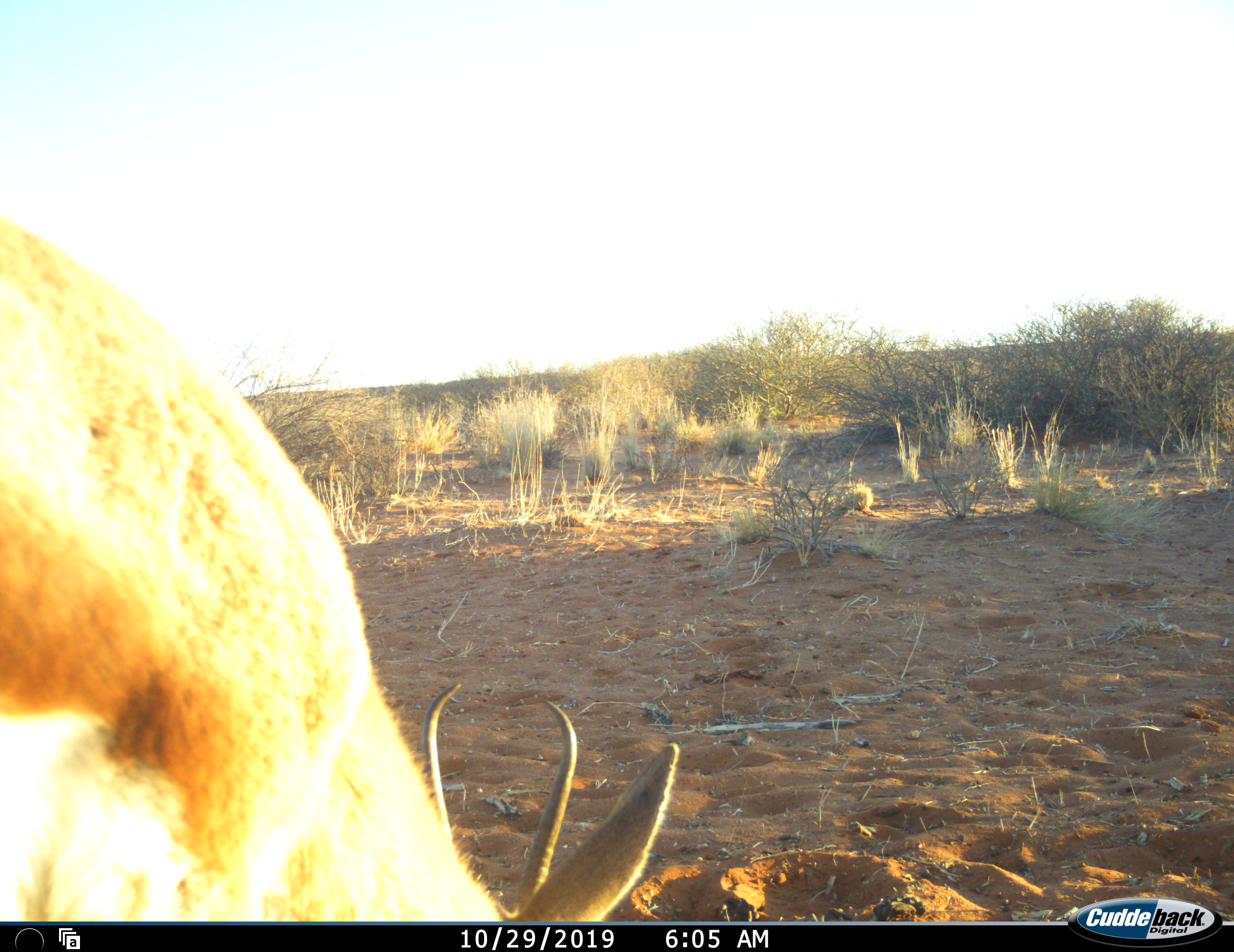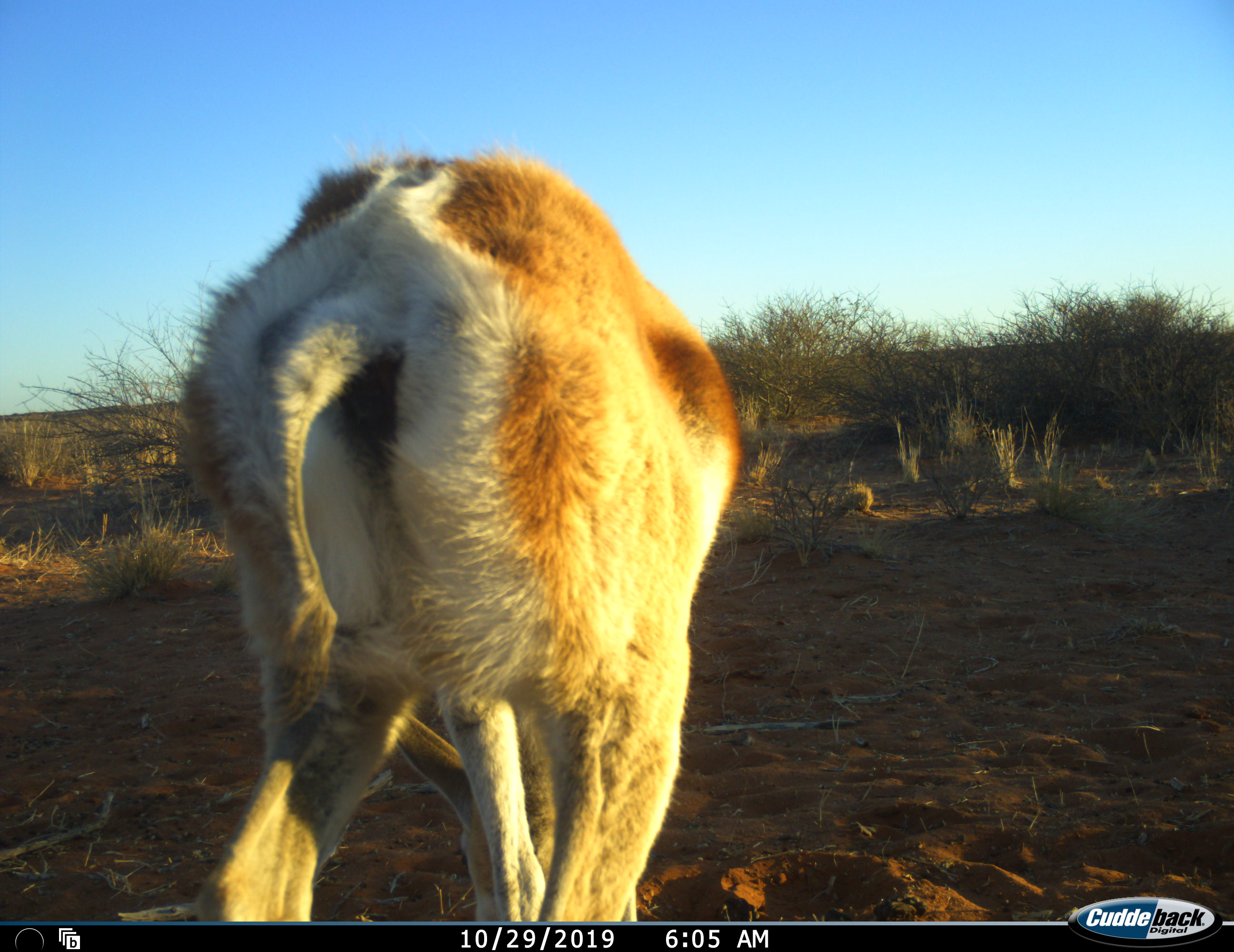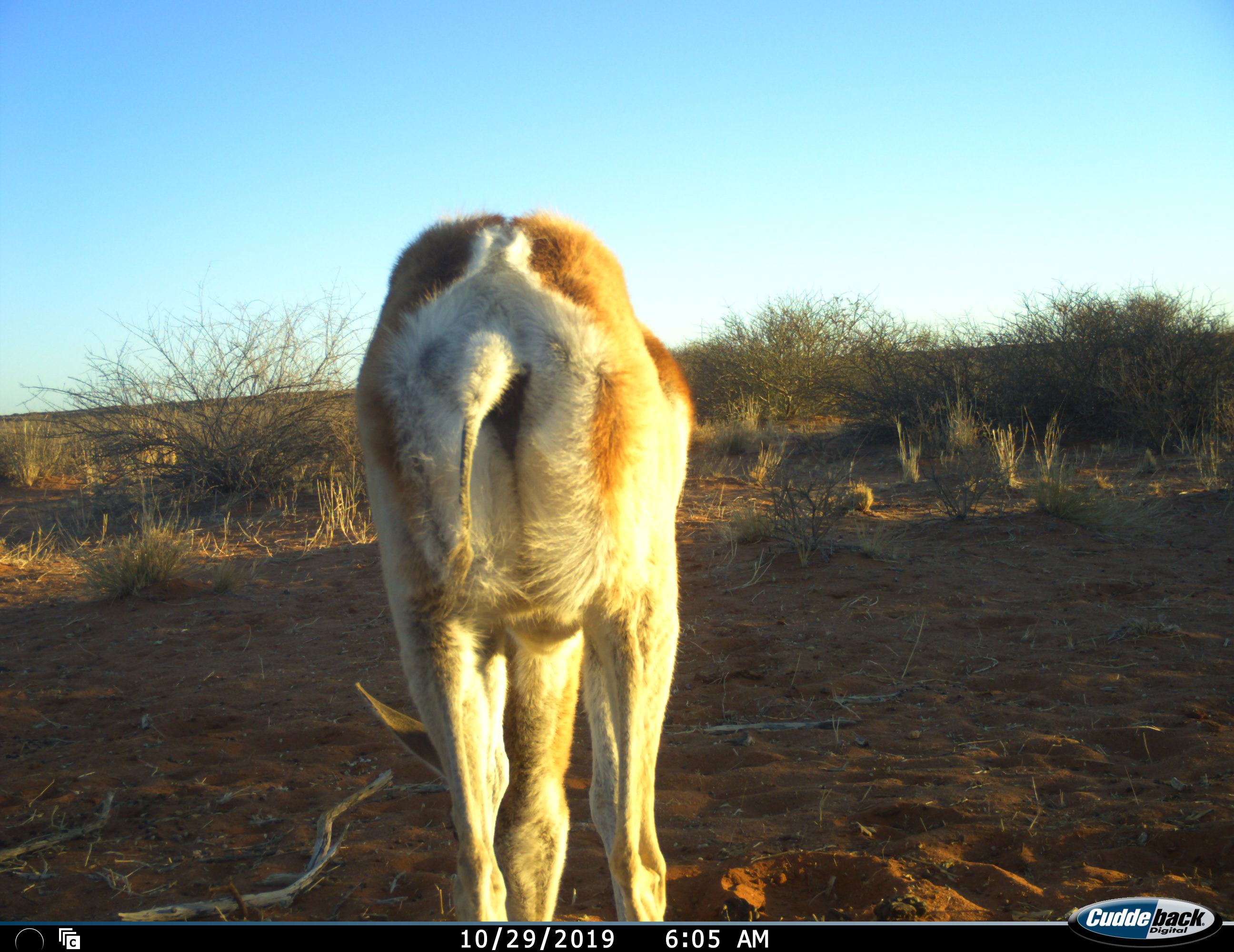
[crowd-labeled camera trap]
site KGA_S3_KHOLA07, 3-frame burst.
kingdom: Animalia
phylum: Chordata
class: Mammalia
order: Artiodactyla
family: Bovidae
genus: Antidorcas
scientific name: Antidorcas marsupialis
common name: springbok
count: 1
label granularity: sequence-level